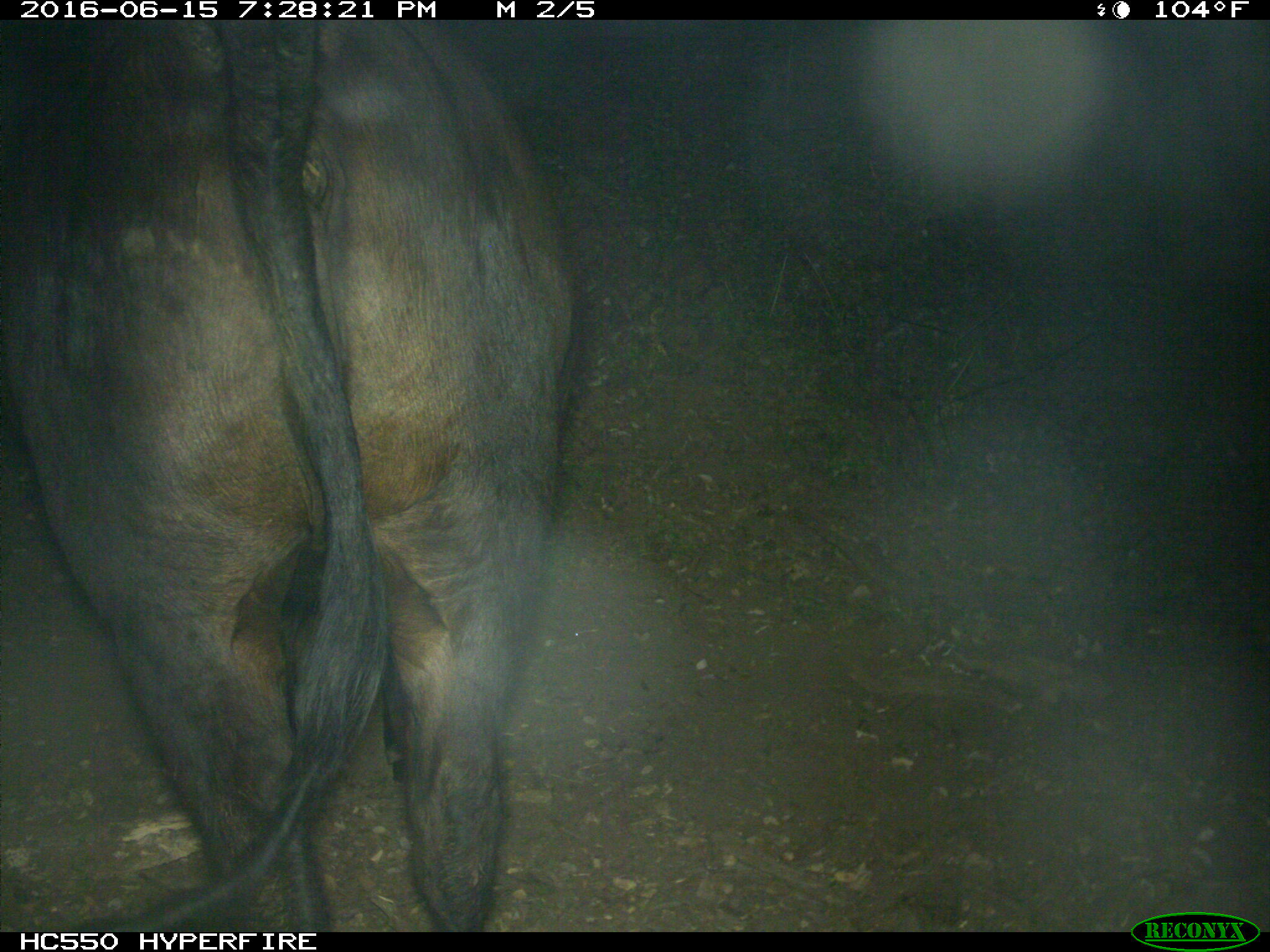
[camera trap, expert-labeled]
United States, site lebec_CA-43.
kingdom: Animalia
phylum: Chordata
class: Mammalia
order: Artiodactyla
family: Bovidae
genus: Bos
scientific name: Bos taurus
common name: domestic cow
Bos taurus (domestic cow).